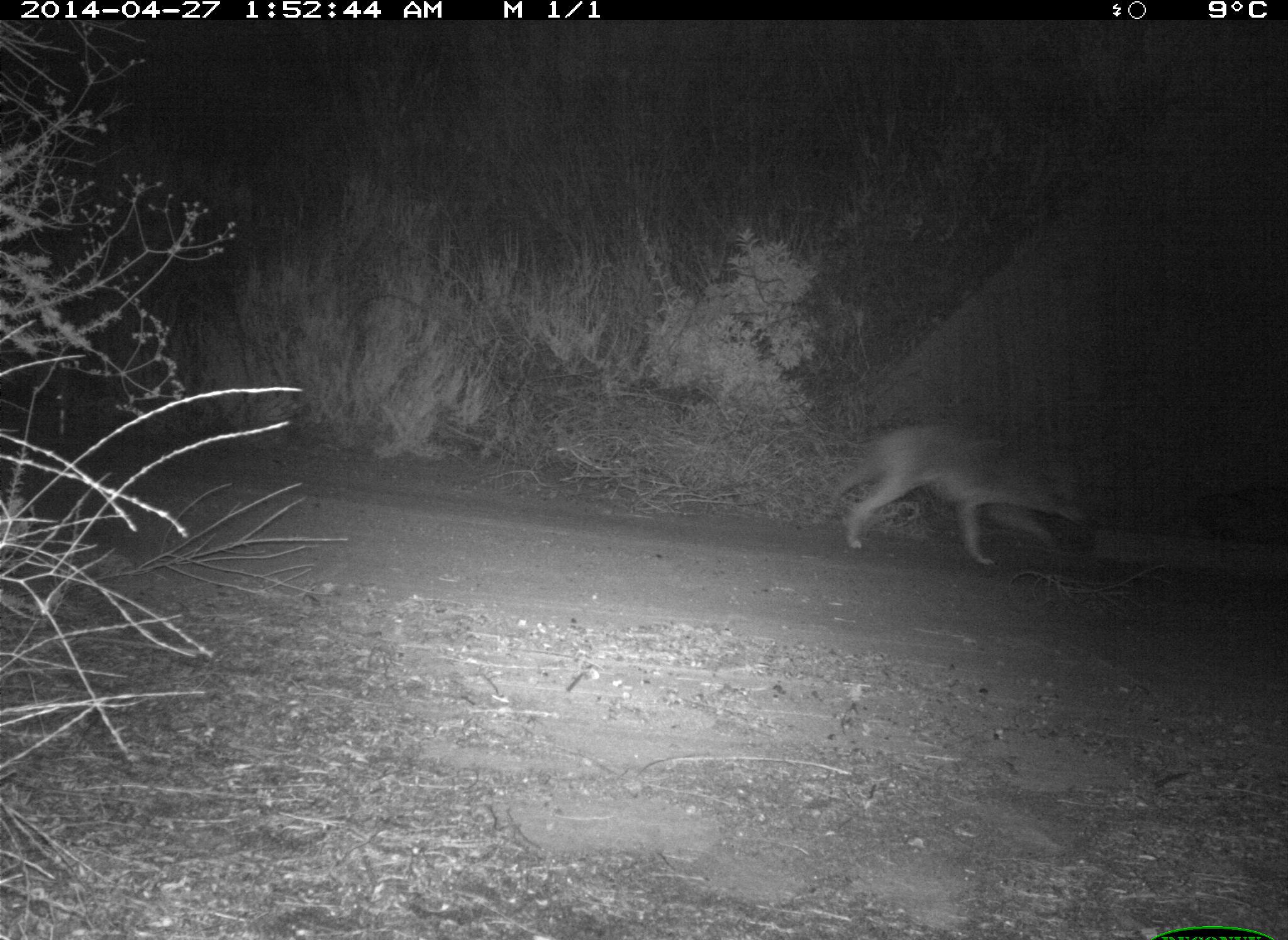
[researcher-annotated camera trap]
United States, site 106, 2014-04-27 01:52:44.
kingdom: Animalia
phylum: Chordata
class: Mammalia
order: Carnivora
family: Canidae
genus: Canis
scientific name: Canis latrans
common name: coyote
Coyote (Canis latrans).